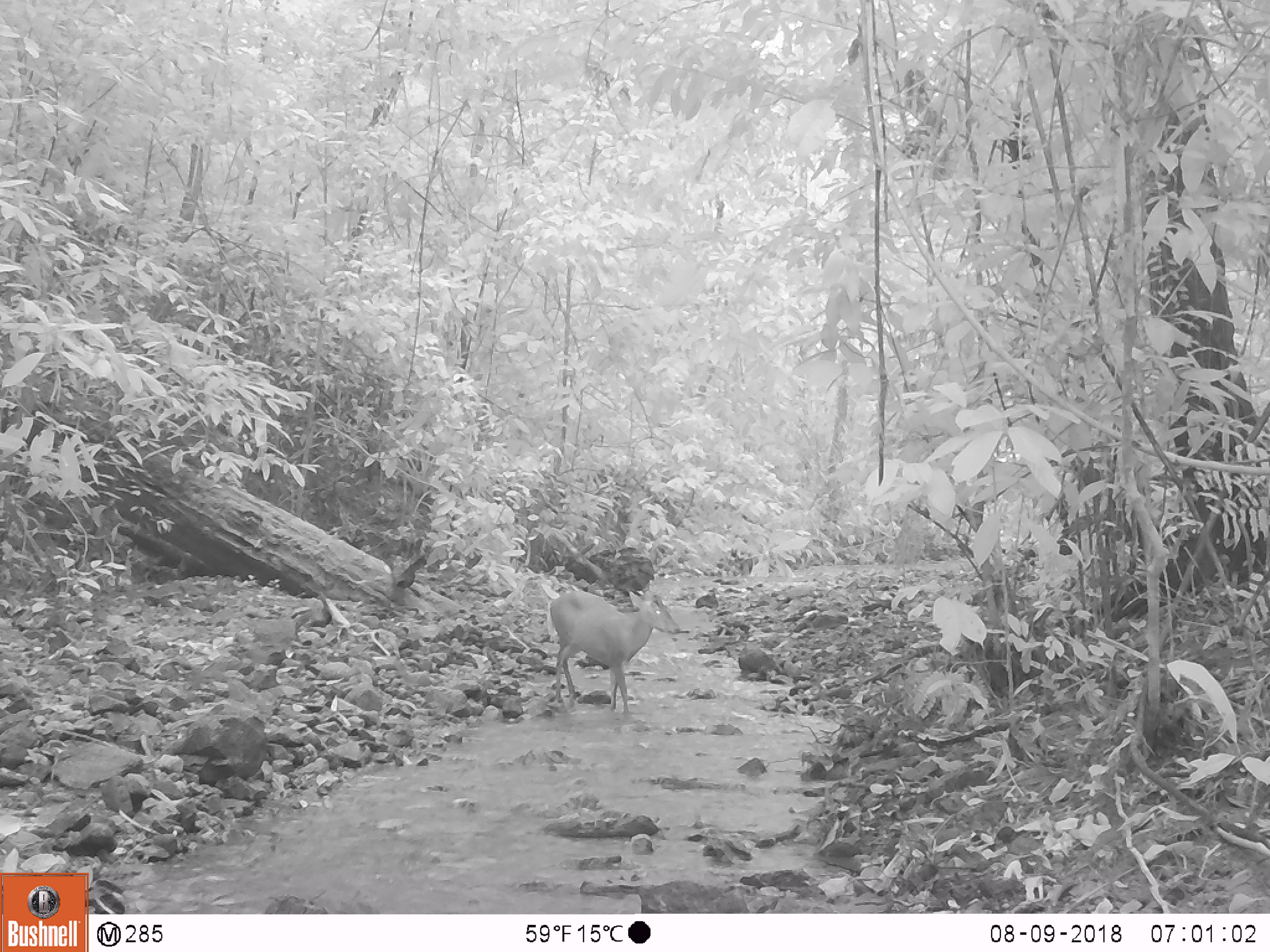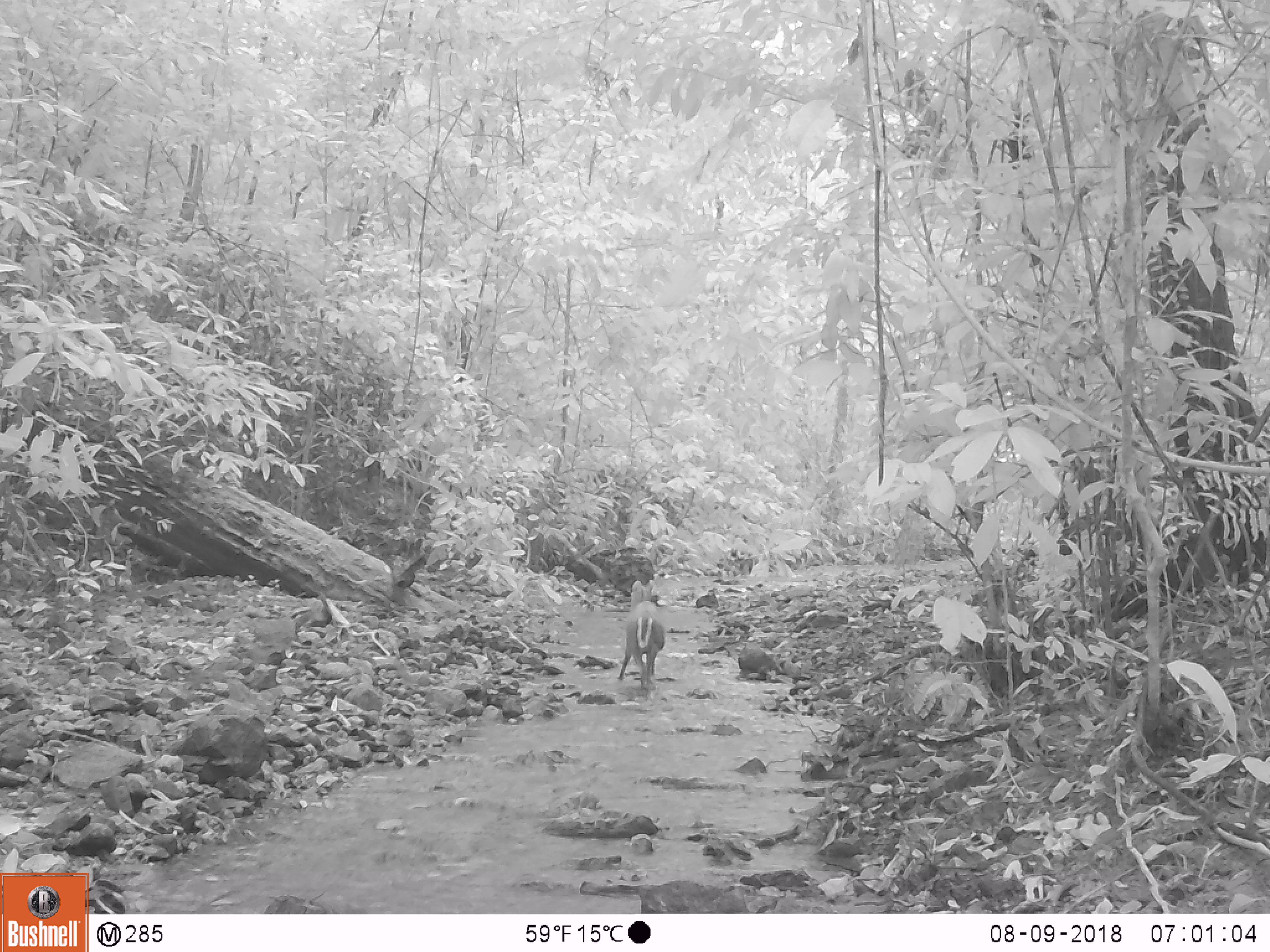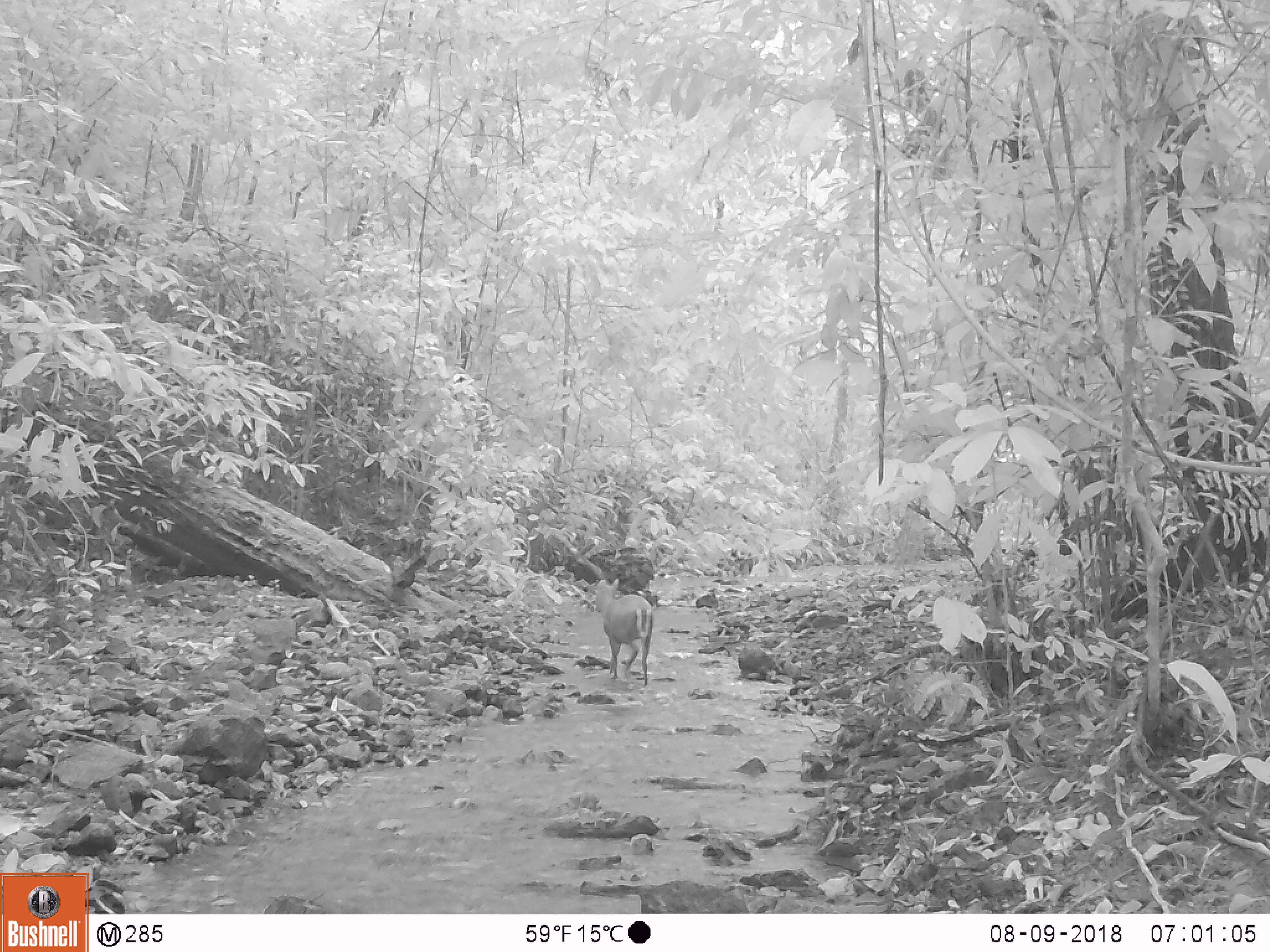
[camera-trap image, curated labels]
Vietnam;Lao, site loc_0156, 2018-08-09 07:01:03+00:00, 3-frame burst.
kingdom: Animalia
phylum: Chordata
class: Mammalia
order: Artiodactyla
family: Cervidae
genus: Muntiacus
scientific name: Muntiacus rooseveltorum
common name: roosevelt's muntjac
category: roosevelts muntjac group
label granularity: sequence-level